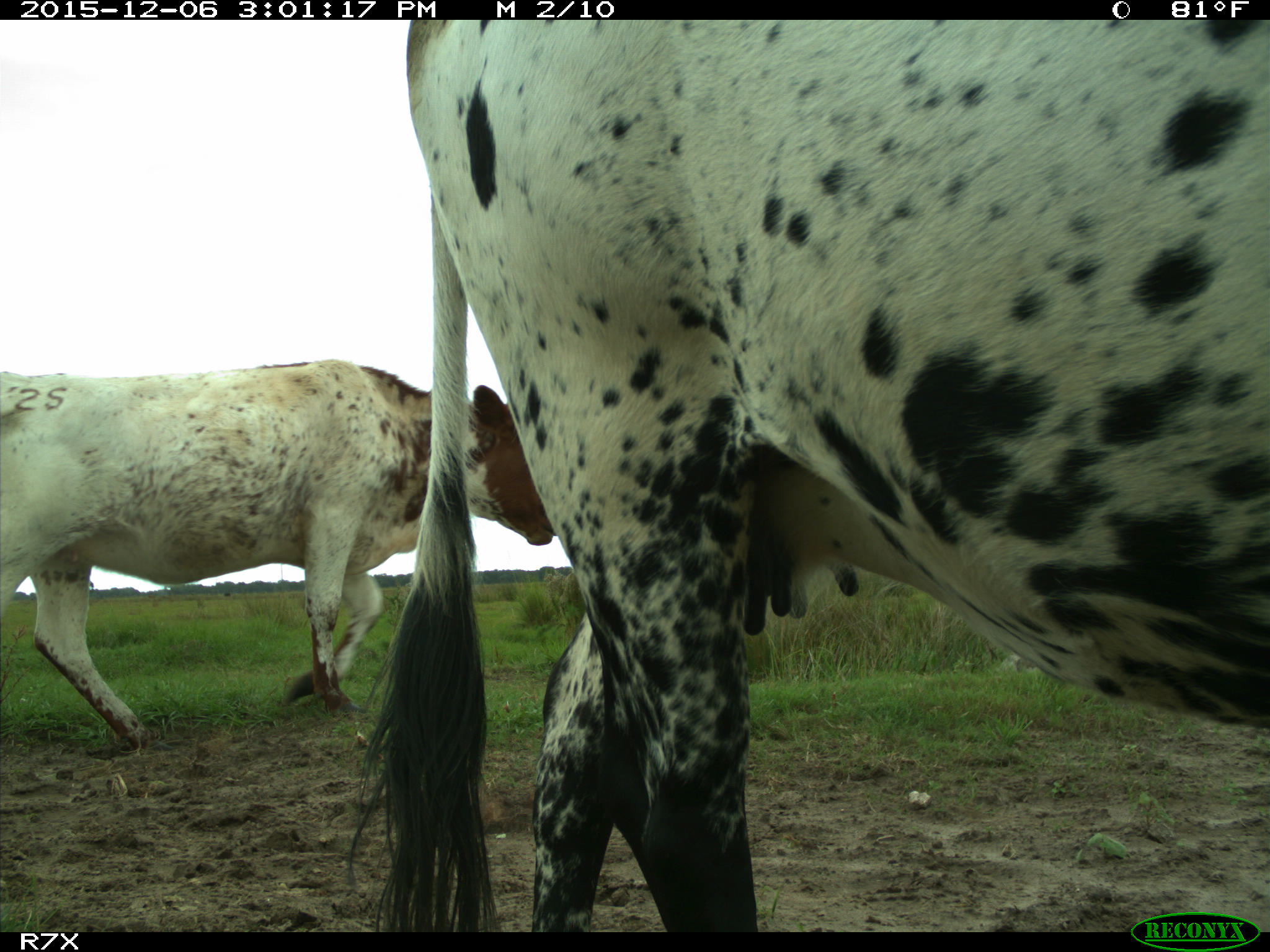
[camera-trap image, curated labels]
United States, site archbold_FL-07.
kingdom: Animalia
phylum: Chordata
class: Mammalia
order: Artiodactyla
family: Bovidae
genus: Bos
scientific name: Bos taurus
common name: domestic cow